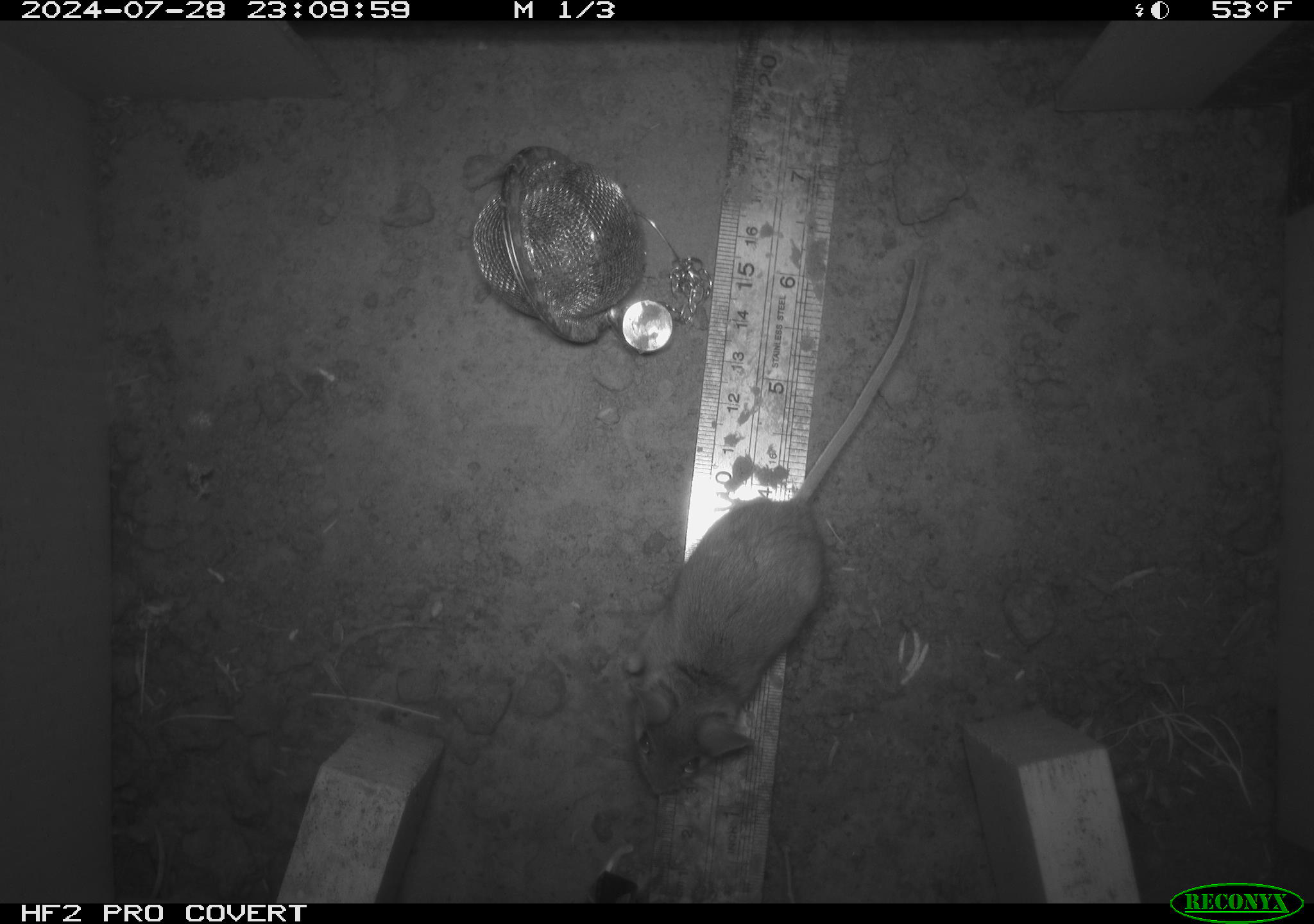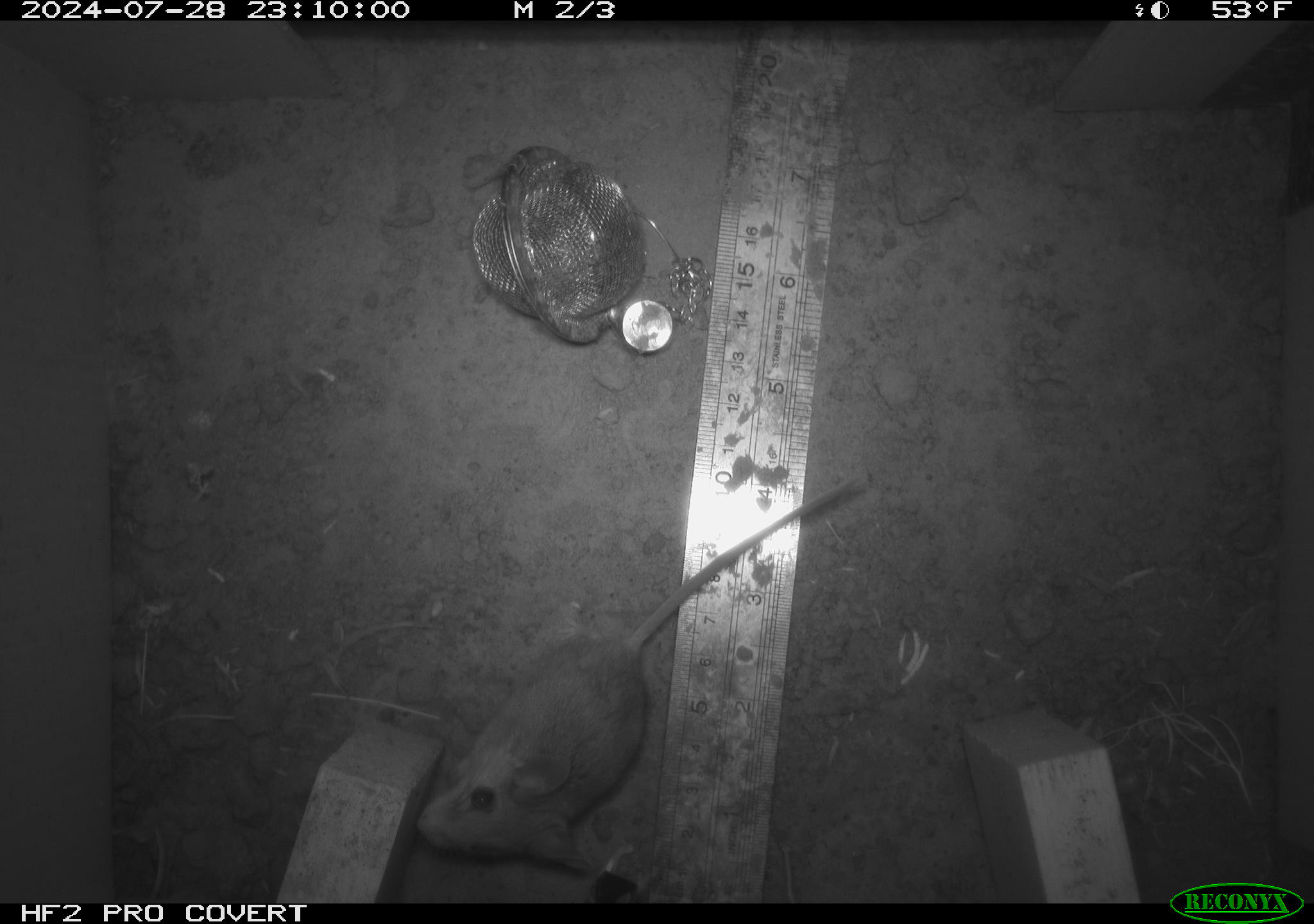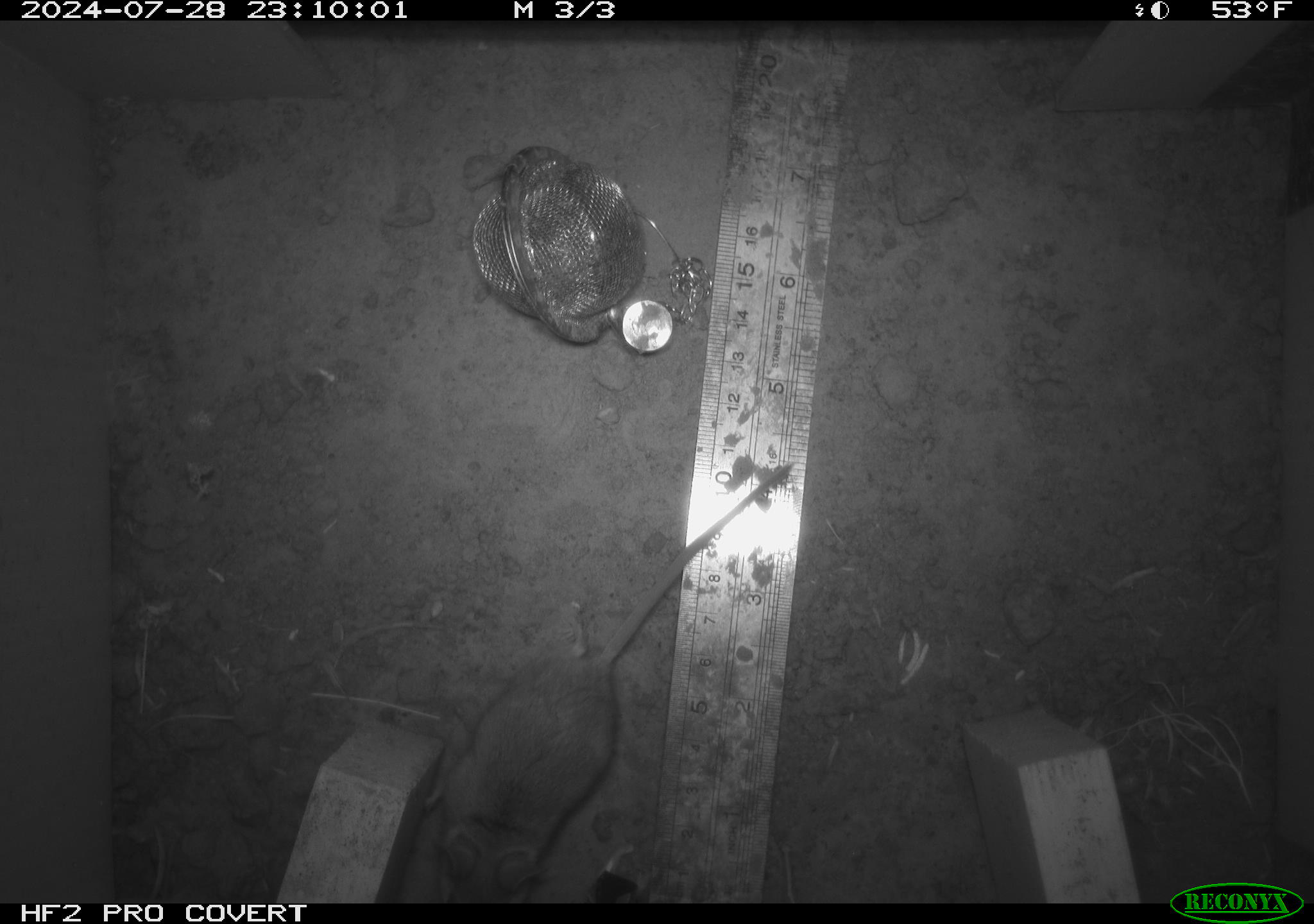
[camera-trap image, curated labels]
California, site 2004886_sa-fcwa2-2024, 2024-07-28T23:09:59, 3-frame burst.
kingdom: Animalia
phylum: Chordata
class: Mammalia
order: Rodentia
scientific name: Rodentia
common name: mouse species